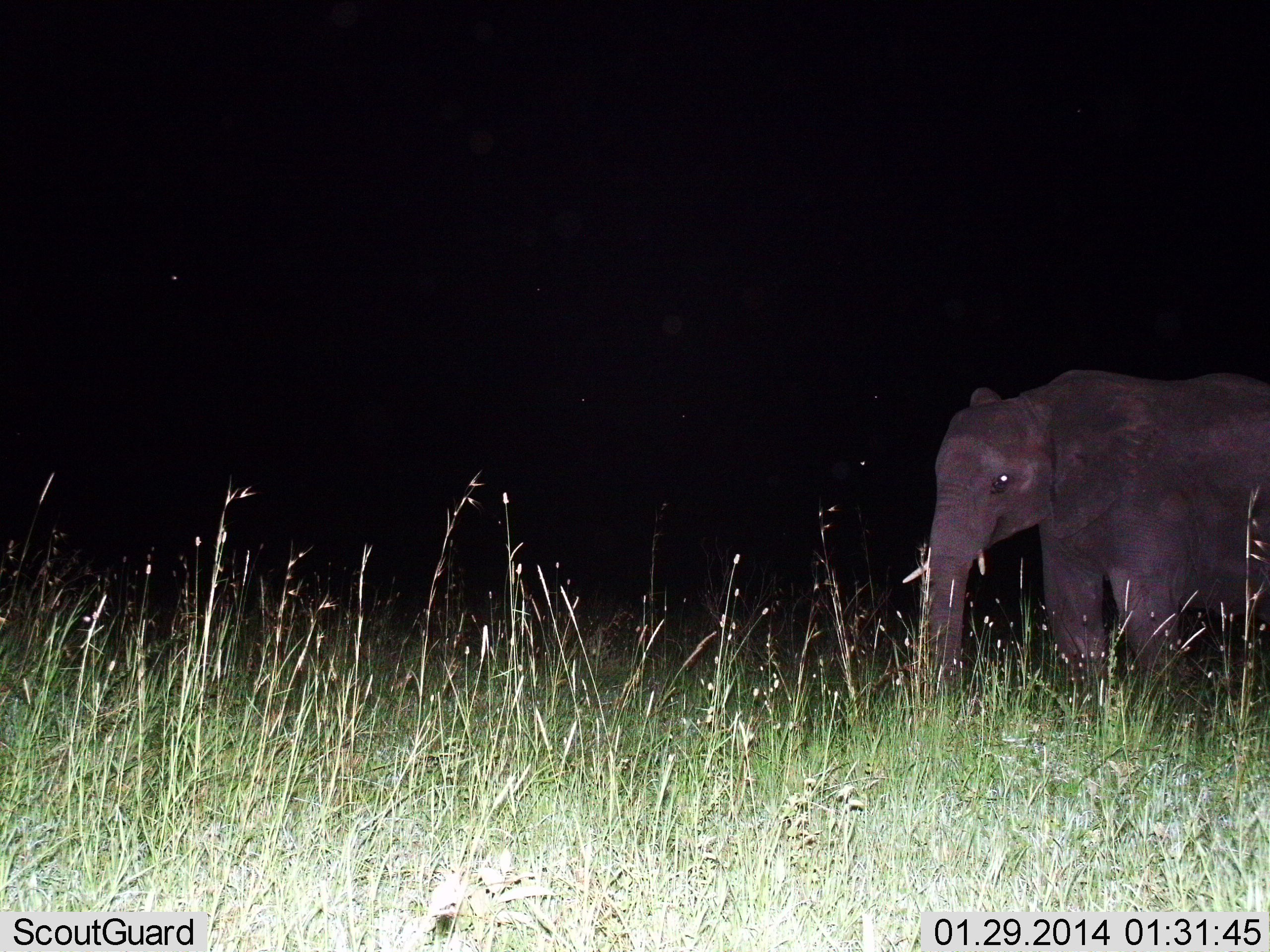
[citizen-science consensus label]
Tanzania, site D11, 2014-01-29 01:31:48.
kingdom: Animalia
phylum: Chordata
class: Mammalia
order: Proboscidea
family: Elephantidae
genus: Loxodonta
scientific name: Loxodonta africana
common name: african bush elephant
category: elephant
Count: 1.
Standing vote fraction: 90%.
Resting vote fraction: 10%.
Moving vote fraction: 10%.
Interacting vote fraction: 0%.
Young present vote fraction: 10%.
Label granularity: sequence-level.